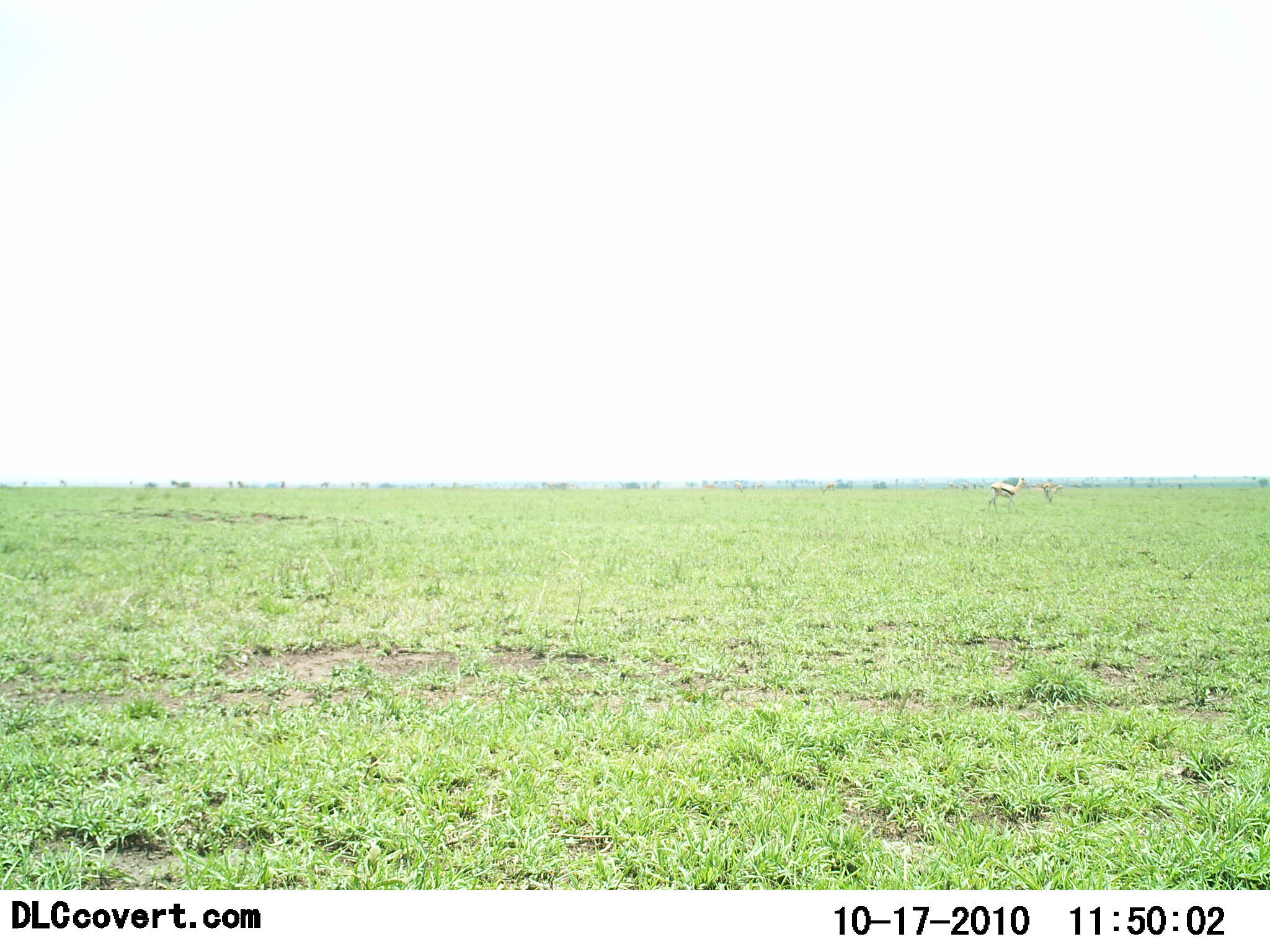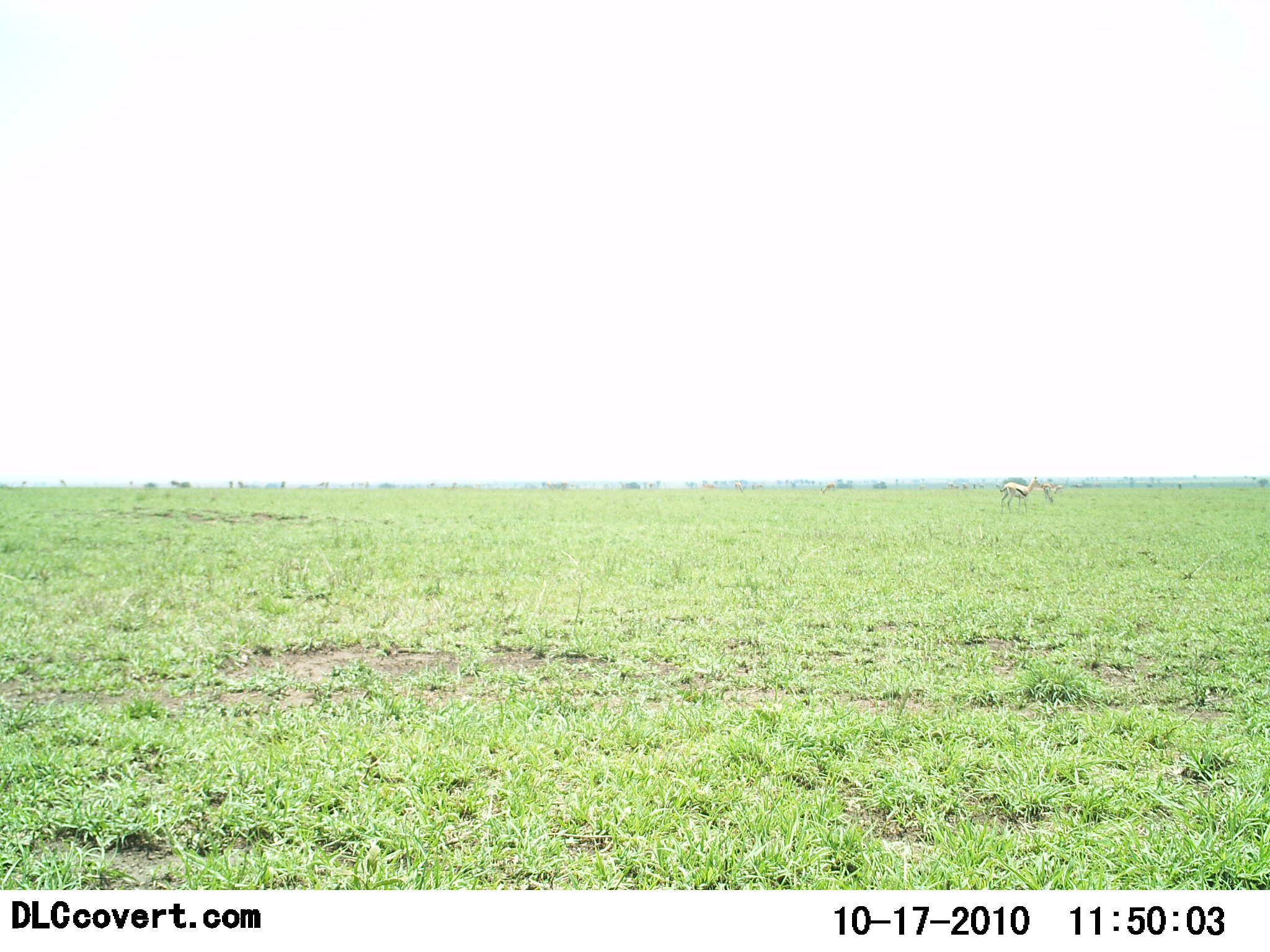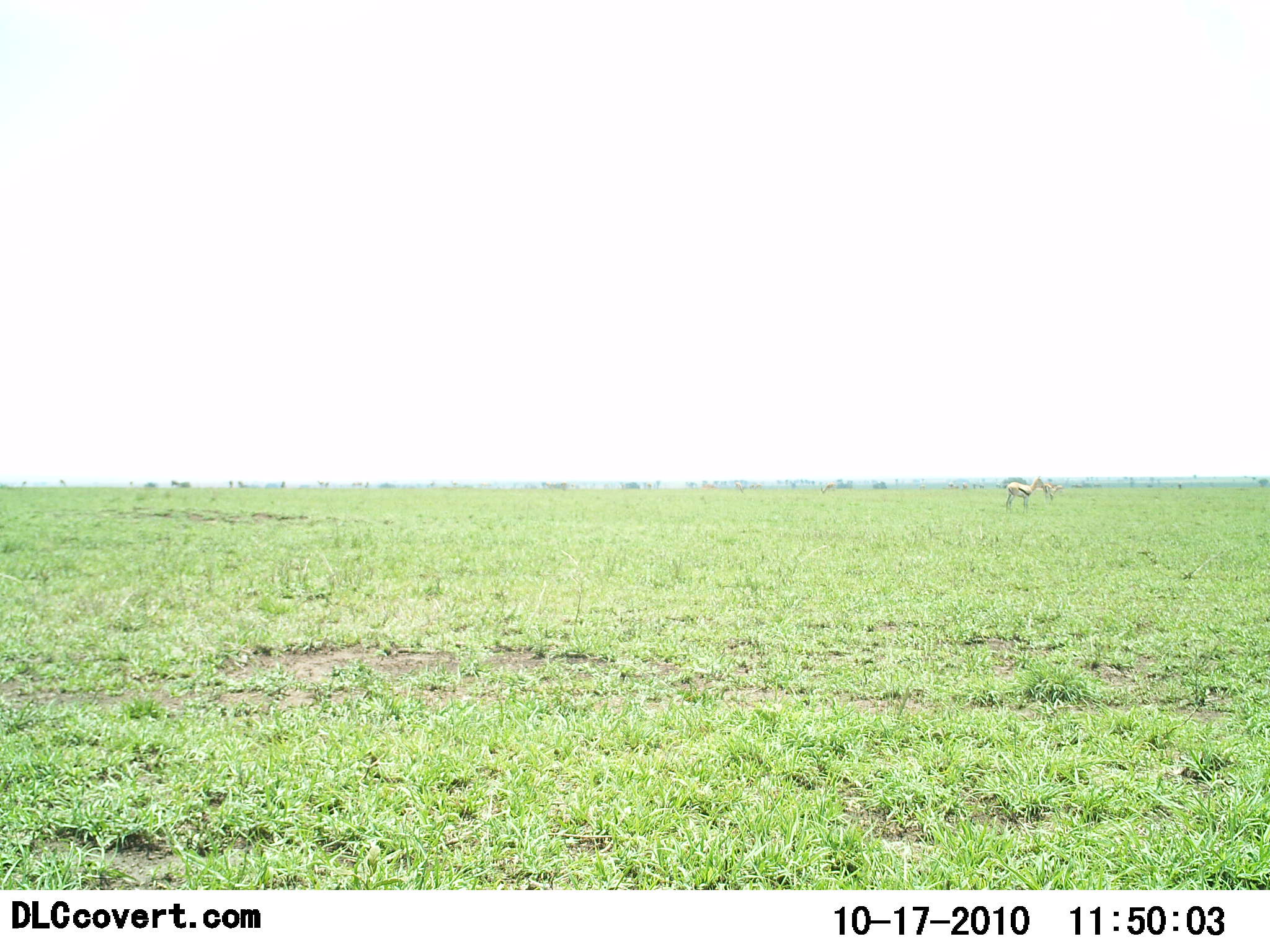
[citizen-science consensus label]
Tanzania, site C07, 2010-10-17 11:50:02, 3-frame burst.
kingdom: Animalia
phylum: Chordata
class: Mammalia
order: Artiodactyla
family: Bovidae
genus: Eudorcas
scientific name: Eudorcas thomsonii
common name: thomson's gazelle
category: gazellethomsons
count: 1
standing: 29%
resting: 0%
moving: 71%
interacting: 0%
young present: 0%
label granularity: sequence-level